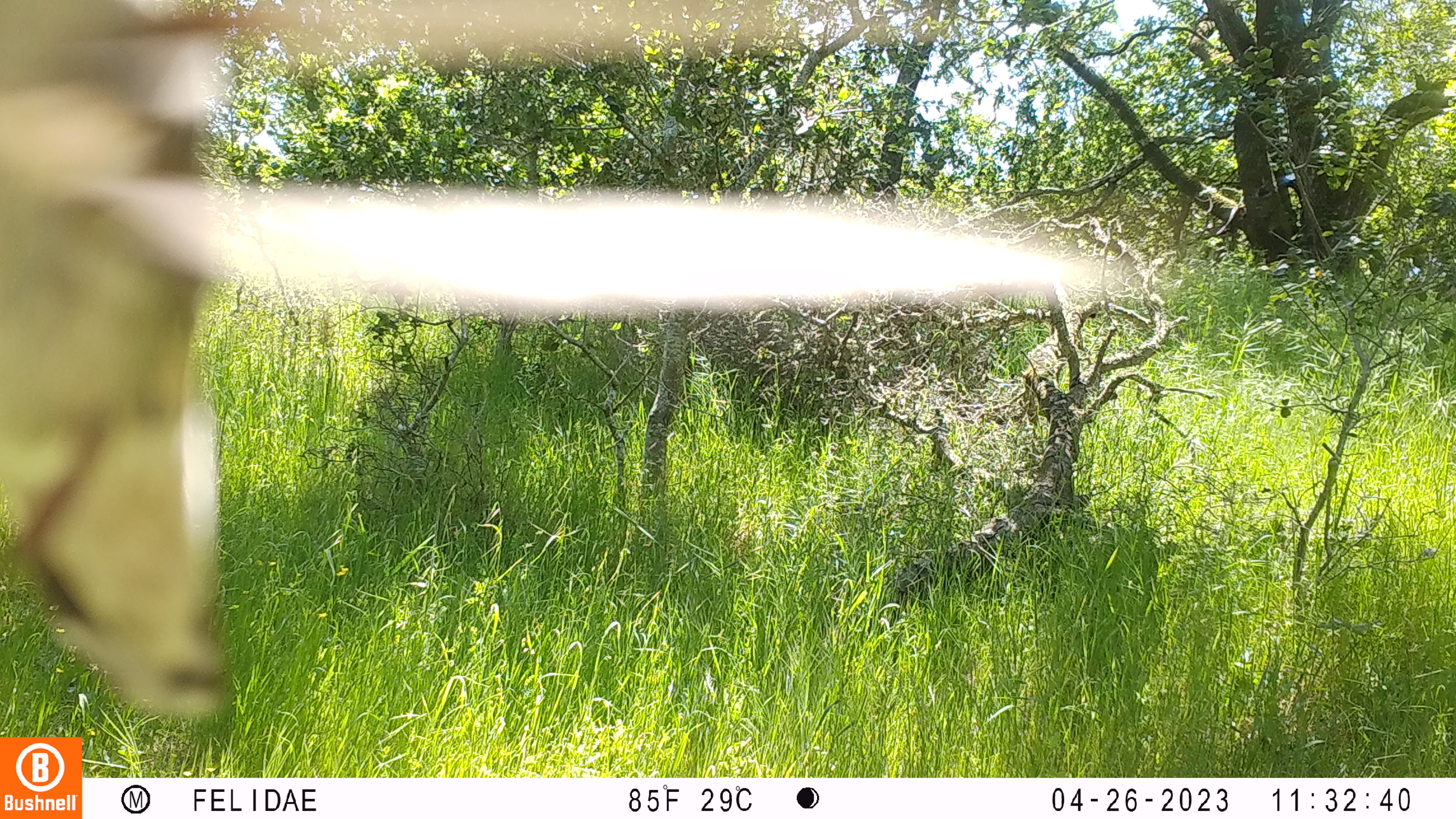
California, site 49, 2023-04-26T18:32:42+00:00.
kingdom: Animalia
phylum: Chordata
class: Aves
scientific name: Aves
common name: bird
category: unknown bird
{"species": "unknown bird (bird) (Aves)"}